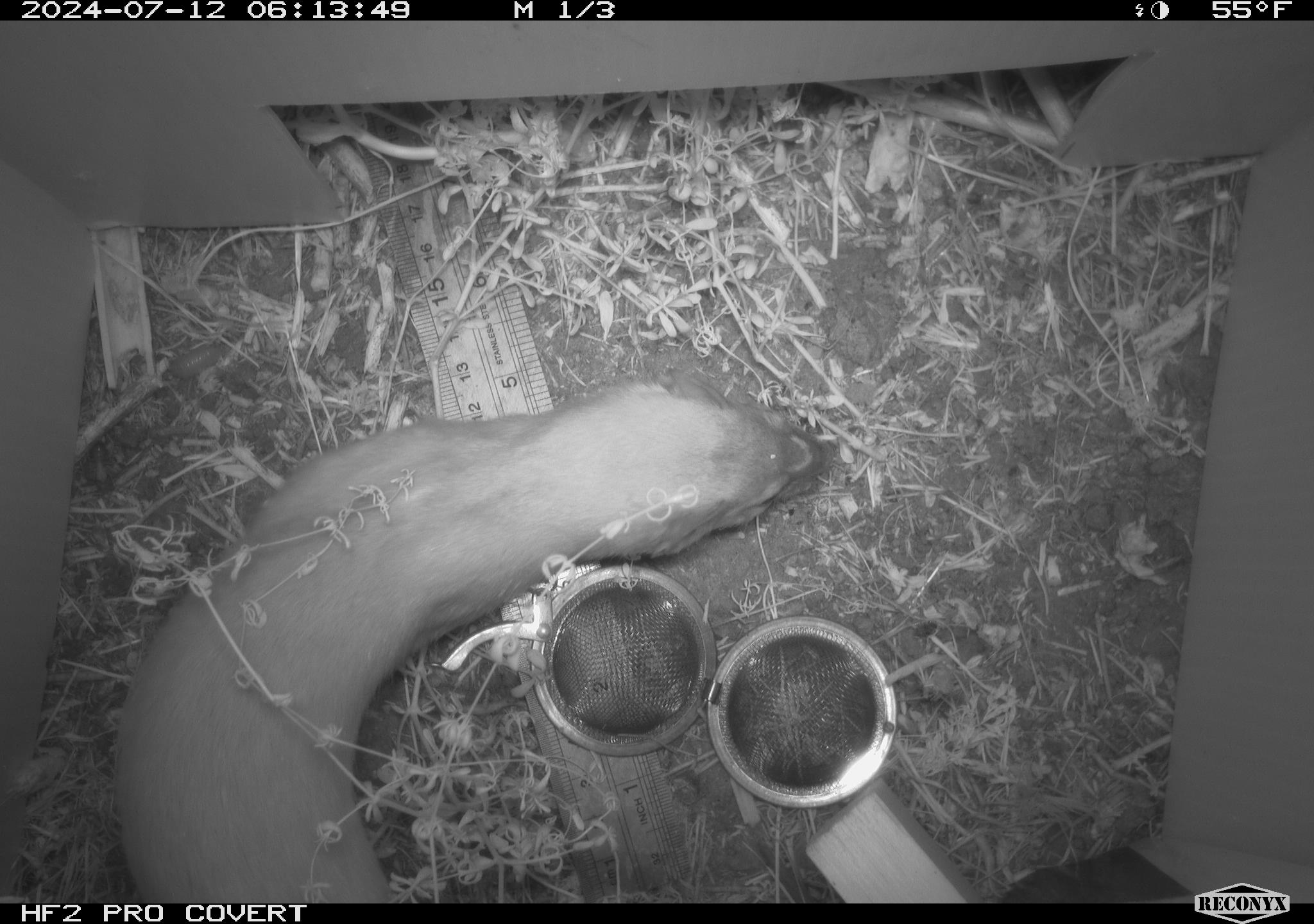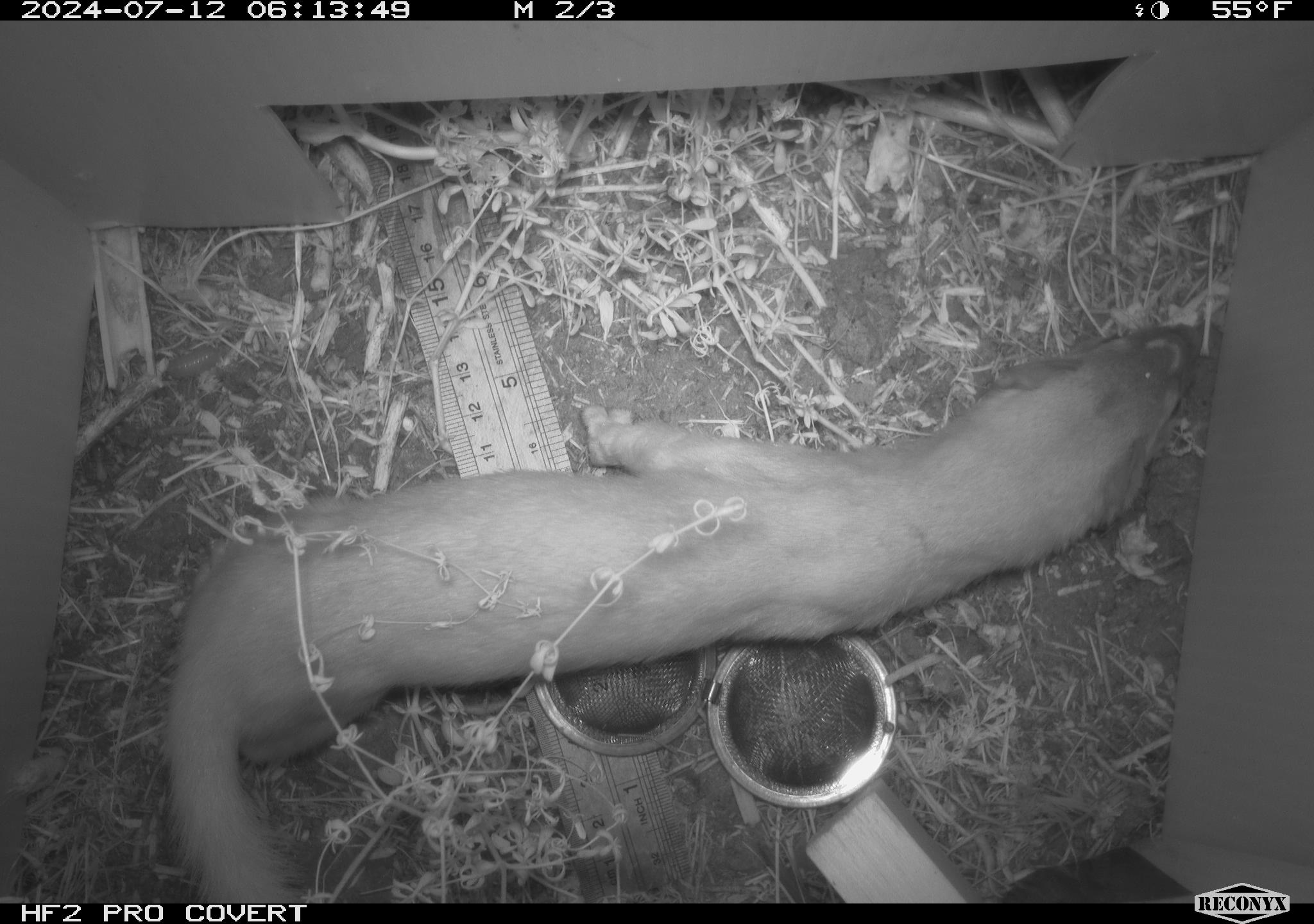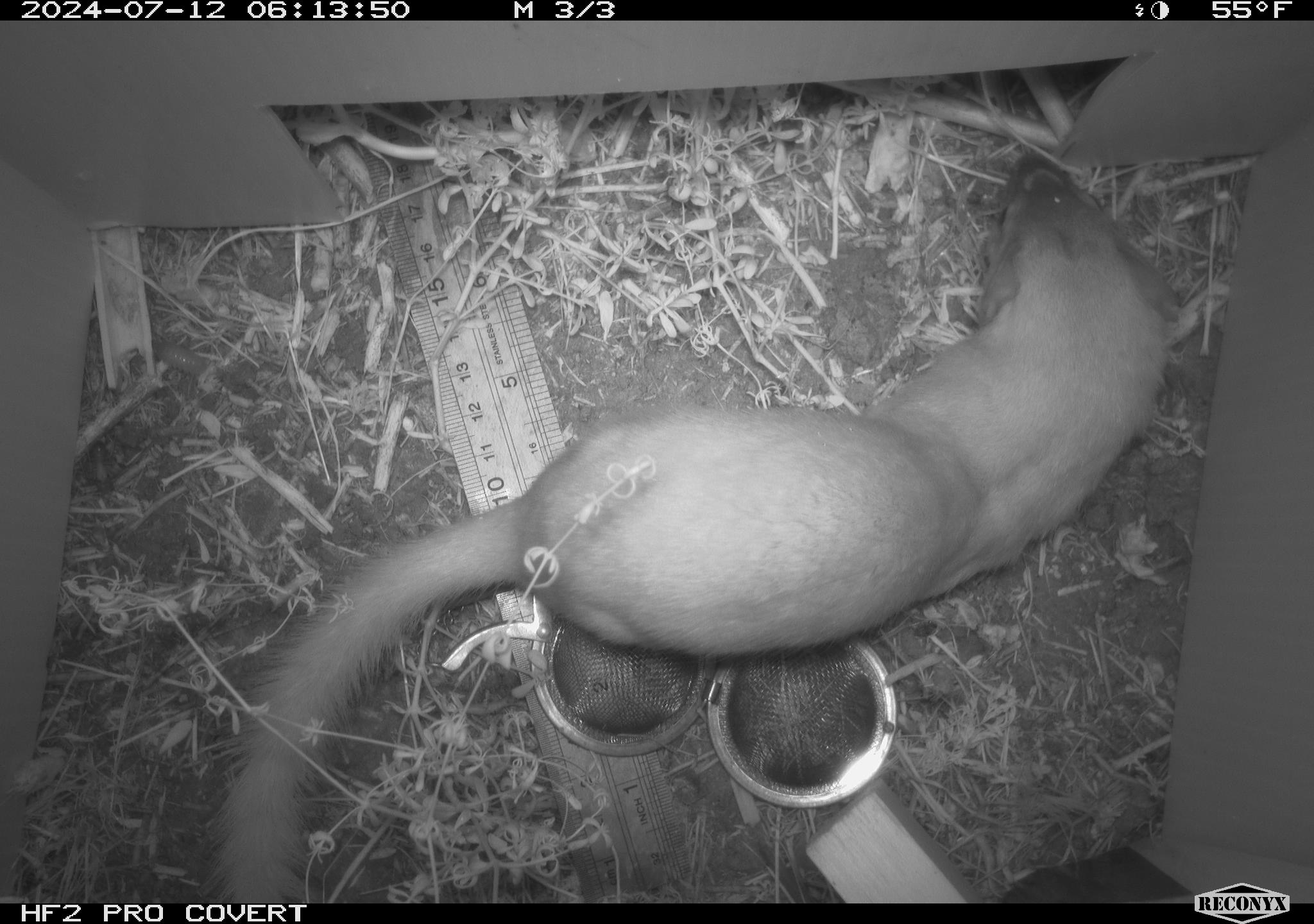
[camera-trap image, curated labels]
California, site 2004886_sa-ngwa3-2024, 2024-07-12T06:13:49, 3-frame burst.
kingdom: Animalia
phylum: Chordata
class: Mammalia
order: Carnivora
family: Mustelidae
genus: Neogale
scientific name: Neogale frenata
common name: long-tailed weasel